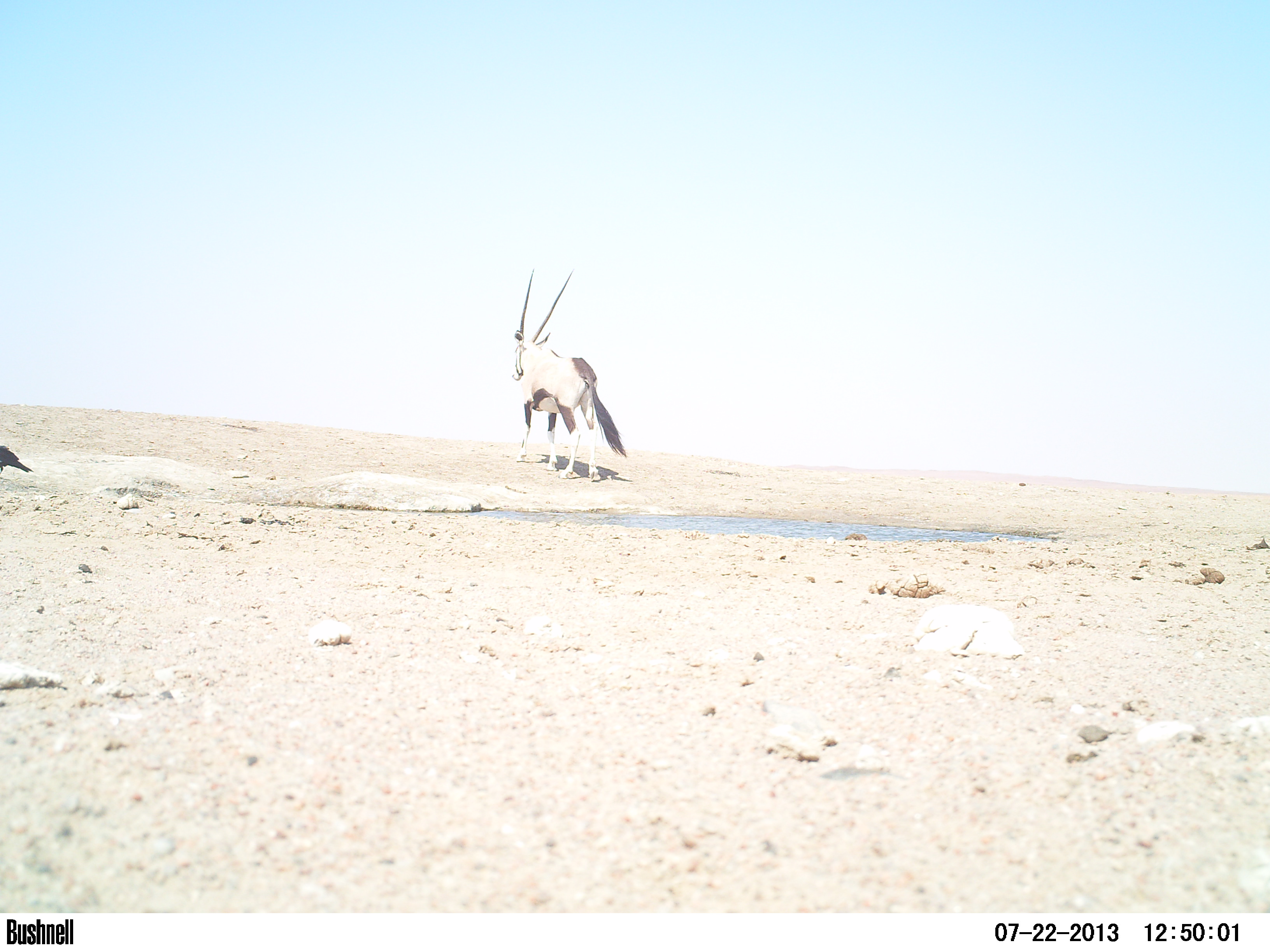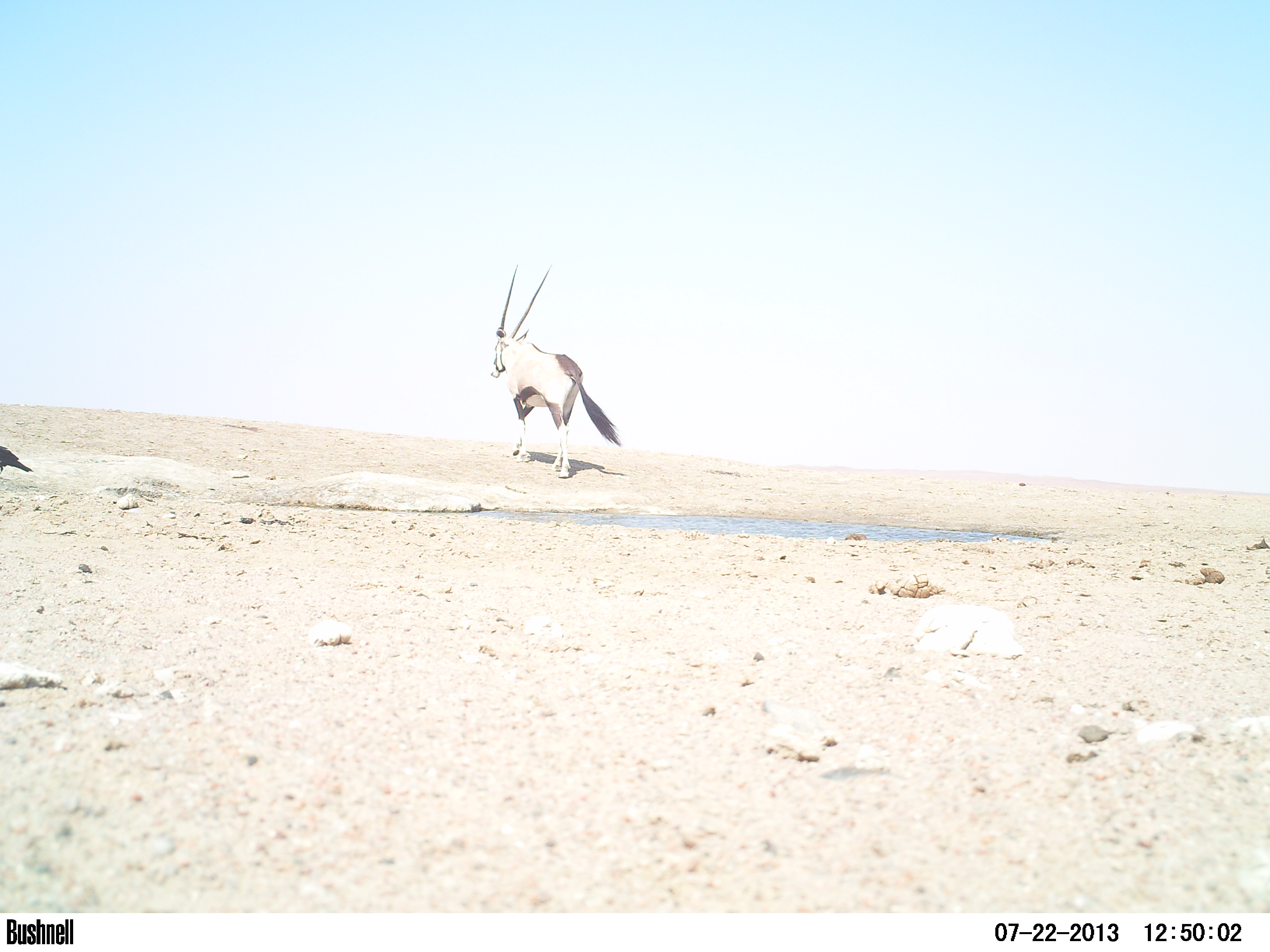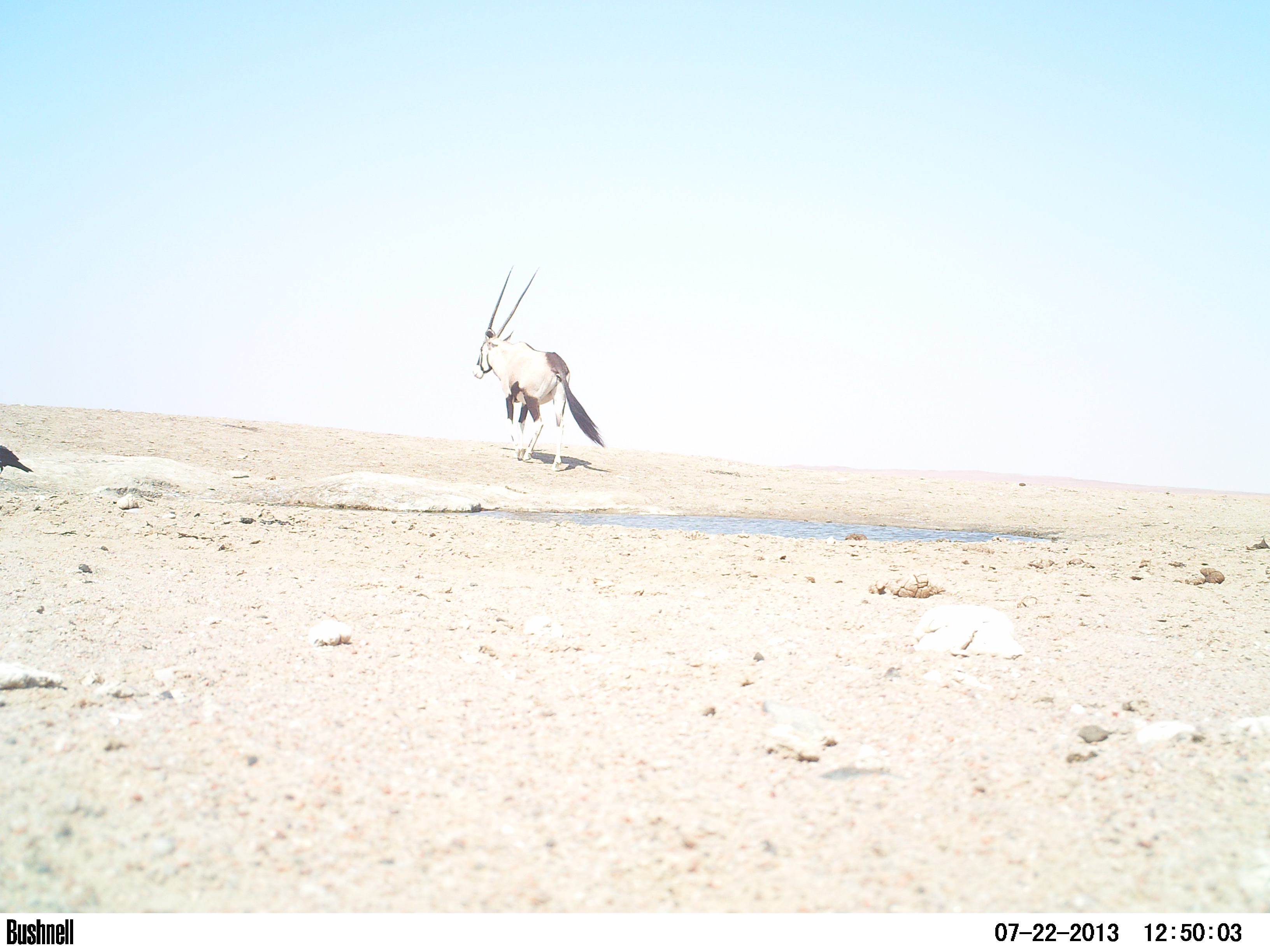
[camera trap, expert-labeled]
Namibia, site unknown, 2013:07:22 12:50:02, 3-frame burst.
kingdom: Animalia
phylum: Chordata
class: Mammalia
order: Artiodactyla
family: Bovidae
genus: Oryx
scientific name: Oryx gazella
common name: gemsbok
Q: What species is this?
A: Oryx gazella (gemsbok).